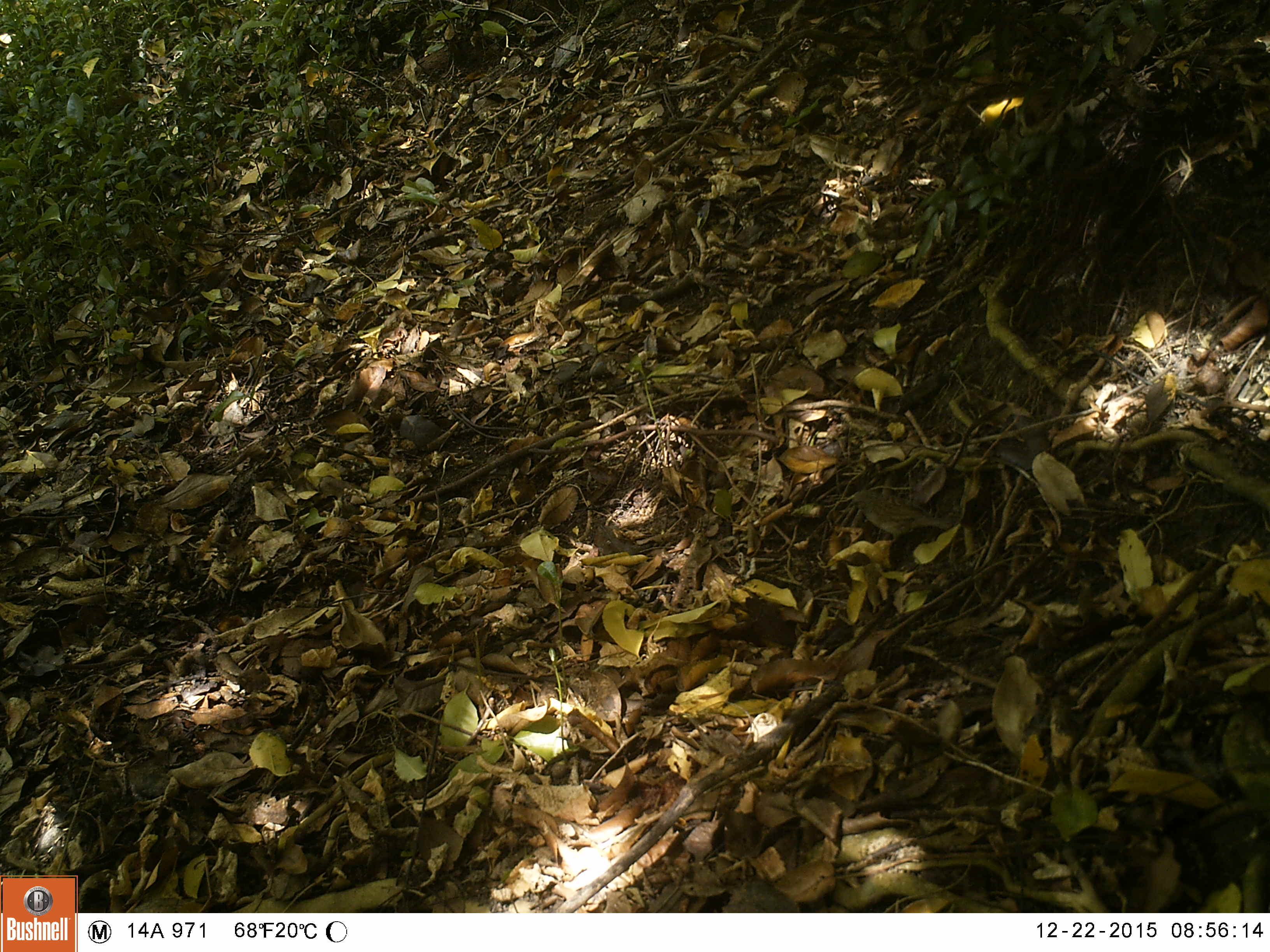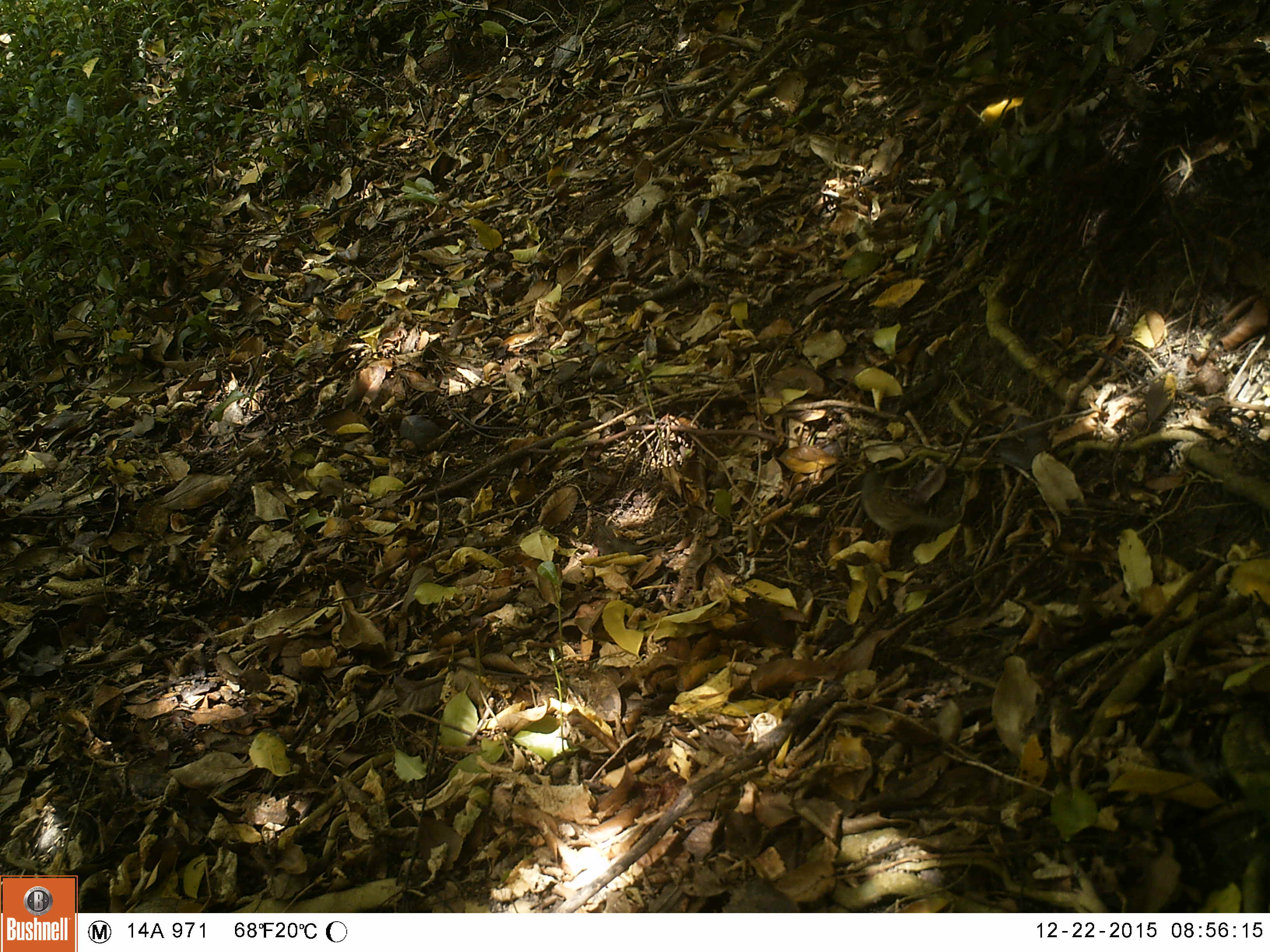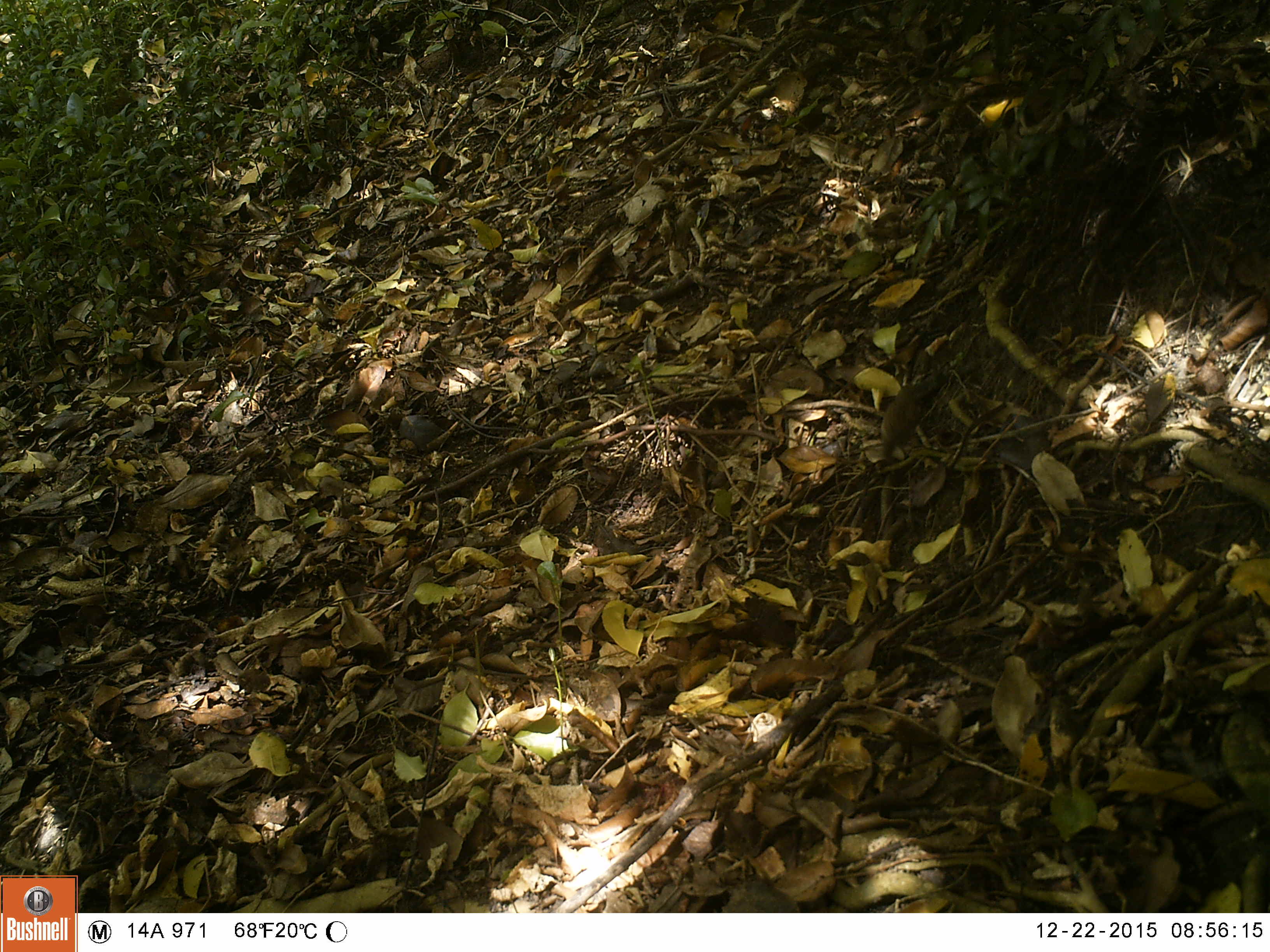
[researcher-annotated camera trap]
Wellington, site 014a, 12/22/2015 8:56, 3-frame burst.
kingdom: Animalia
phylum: Chordata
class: Aves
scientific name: Aves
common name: bird